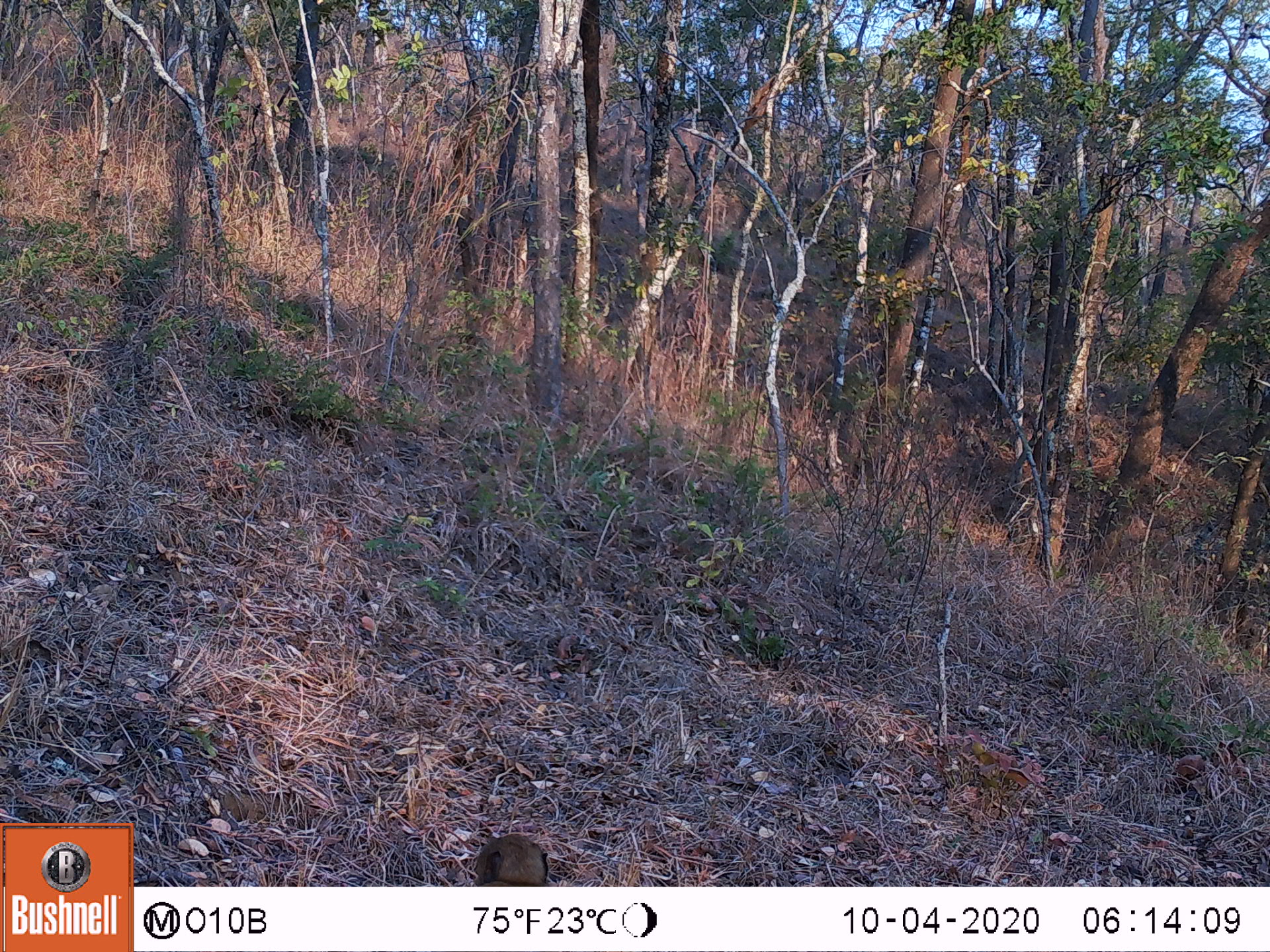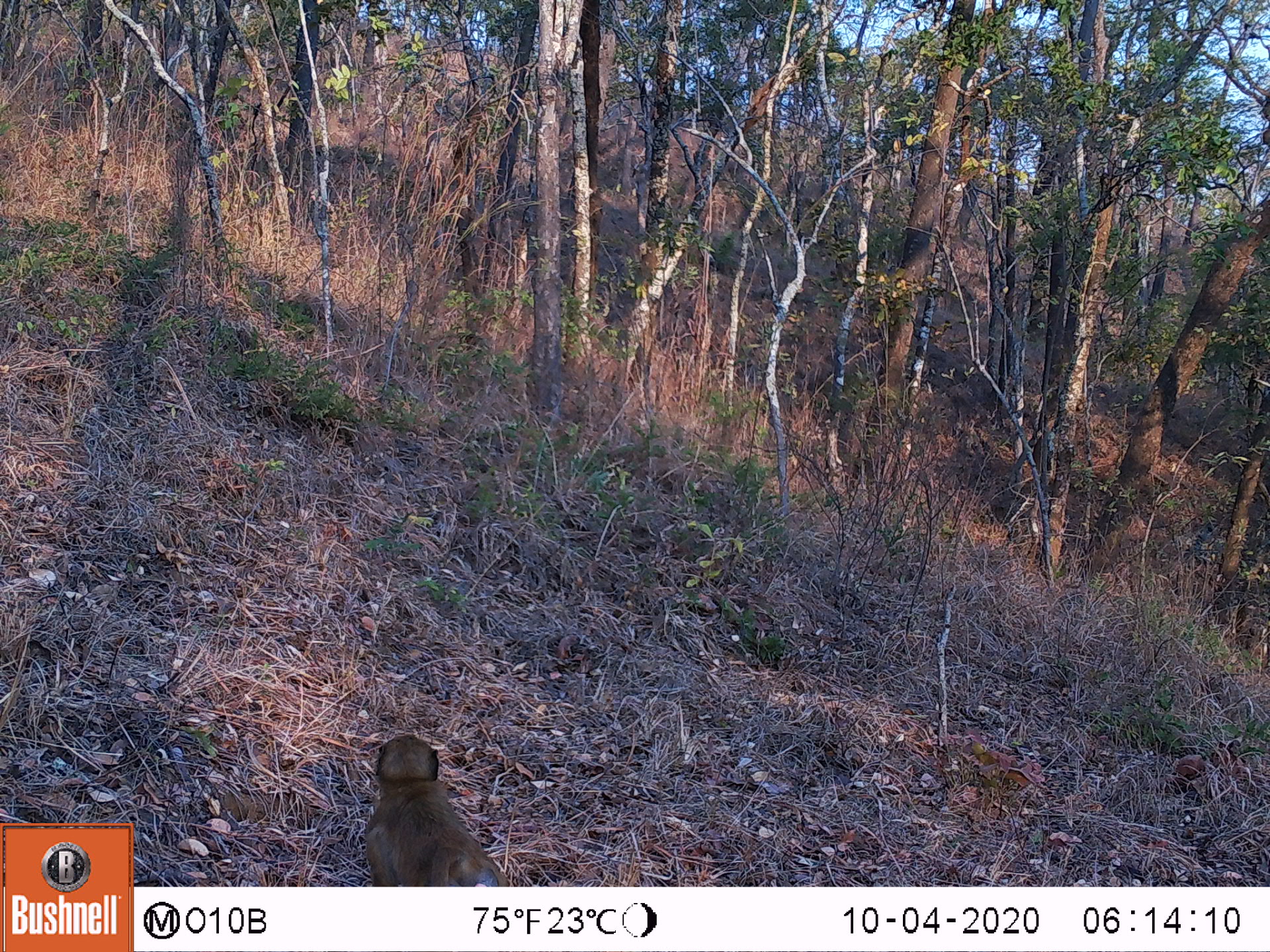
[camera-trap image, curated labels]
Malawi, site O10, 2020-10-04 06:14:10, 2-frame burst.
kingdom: Animalia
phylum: Chordata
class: Mammalia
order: Primates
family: Cercopithecidae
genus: Papio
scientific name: Papio cynocephalus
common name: yellow baboon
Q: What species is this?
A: Yellow baboon (Papio cynocephalus).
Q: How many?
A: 1.